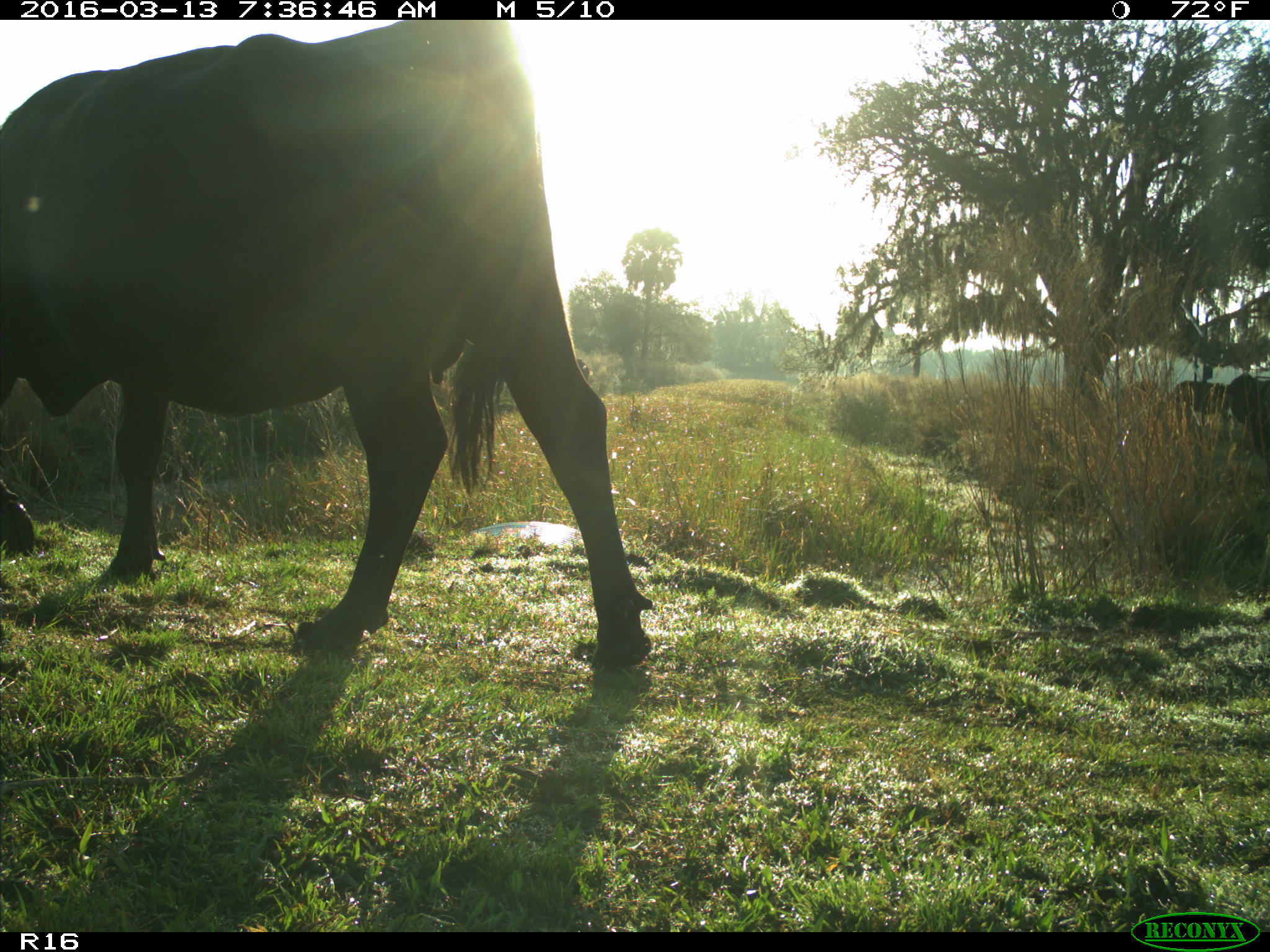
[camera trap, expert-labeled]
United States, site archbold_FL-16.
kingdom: Animalia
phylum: Chordata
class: Mammalia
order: Artiodactyla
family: Bovidae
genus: Bos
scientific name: Bos taurus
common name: domestic cow